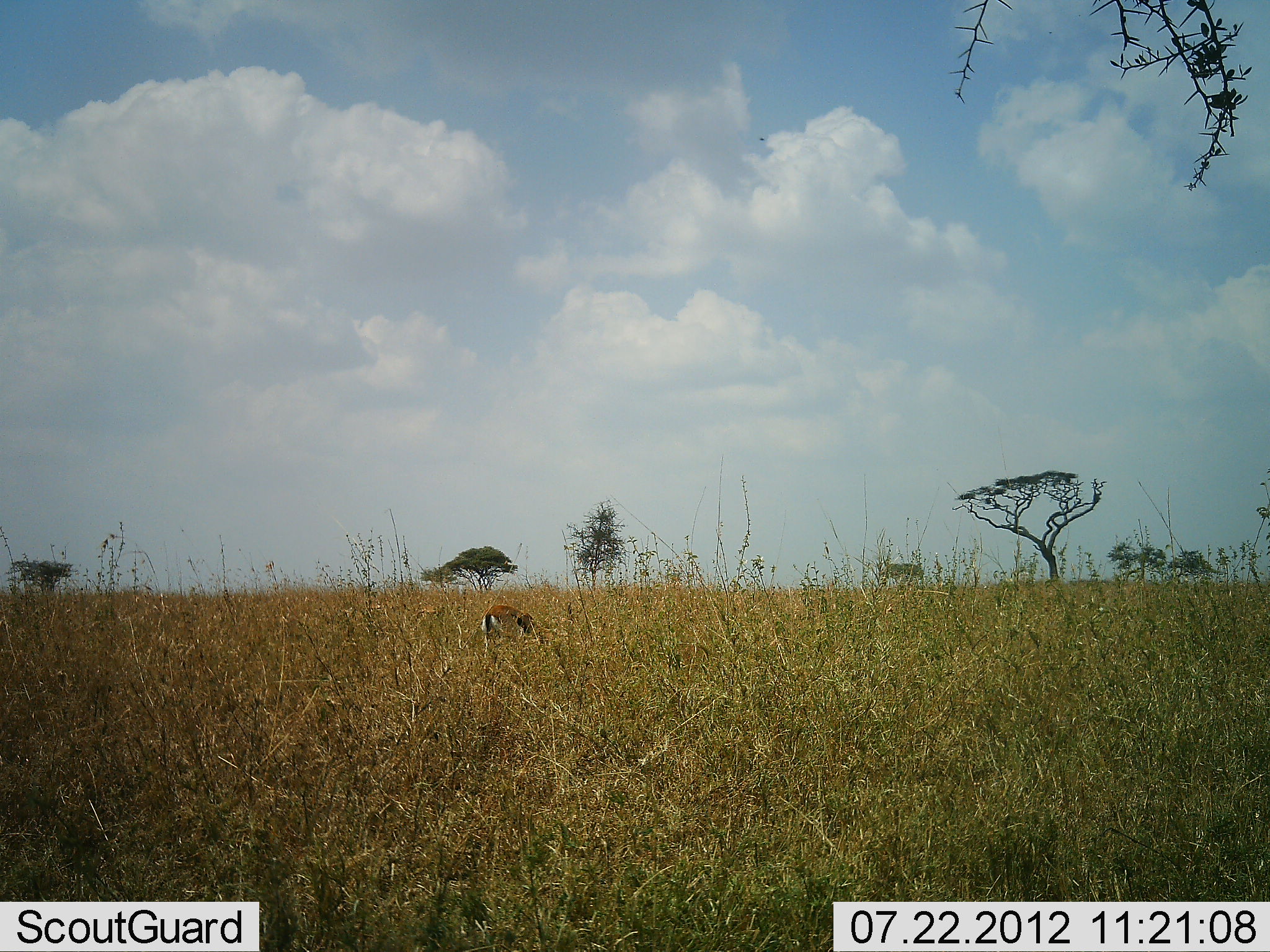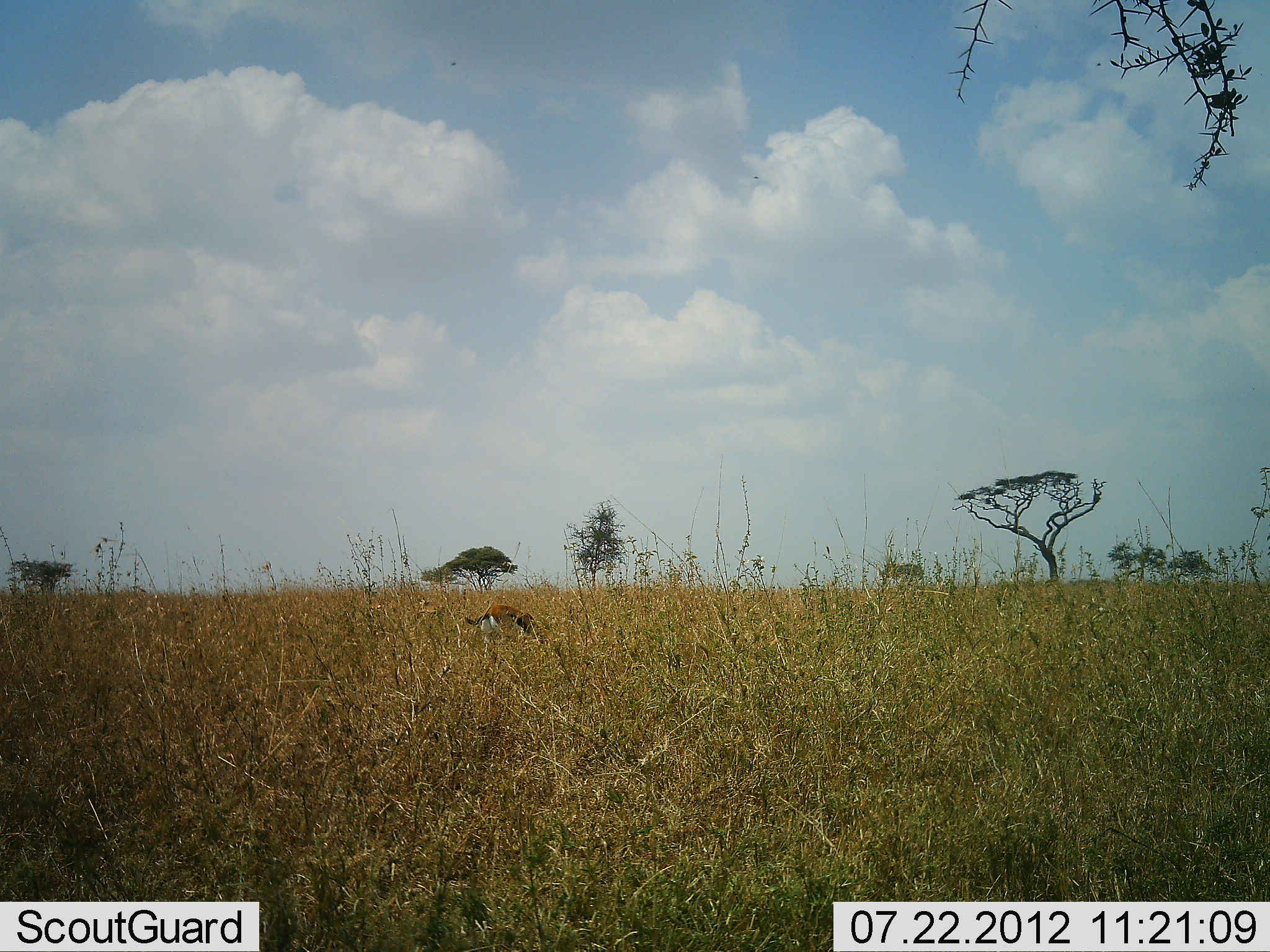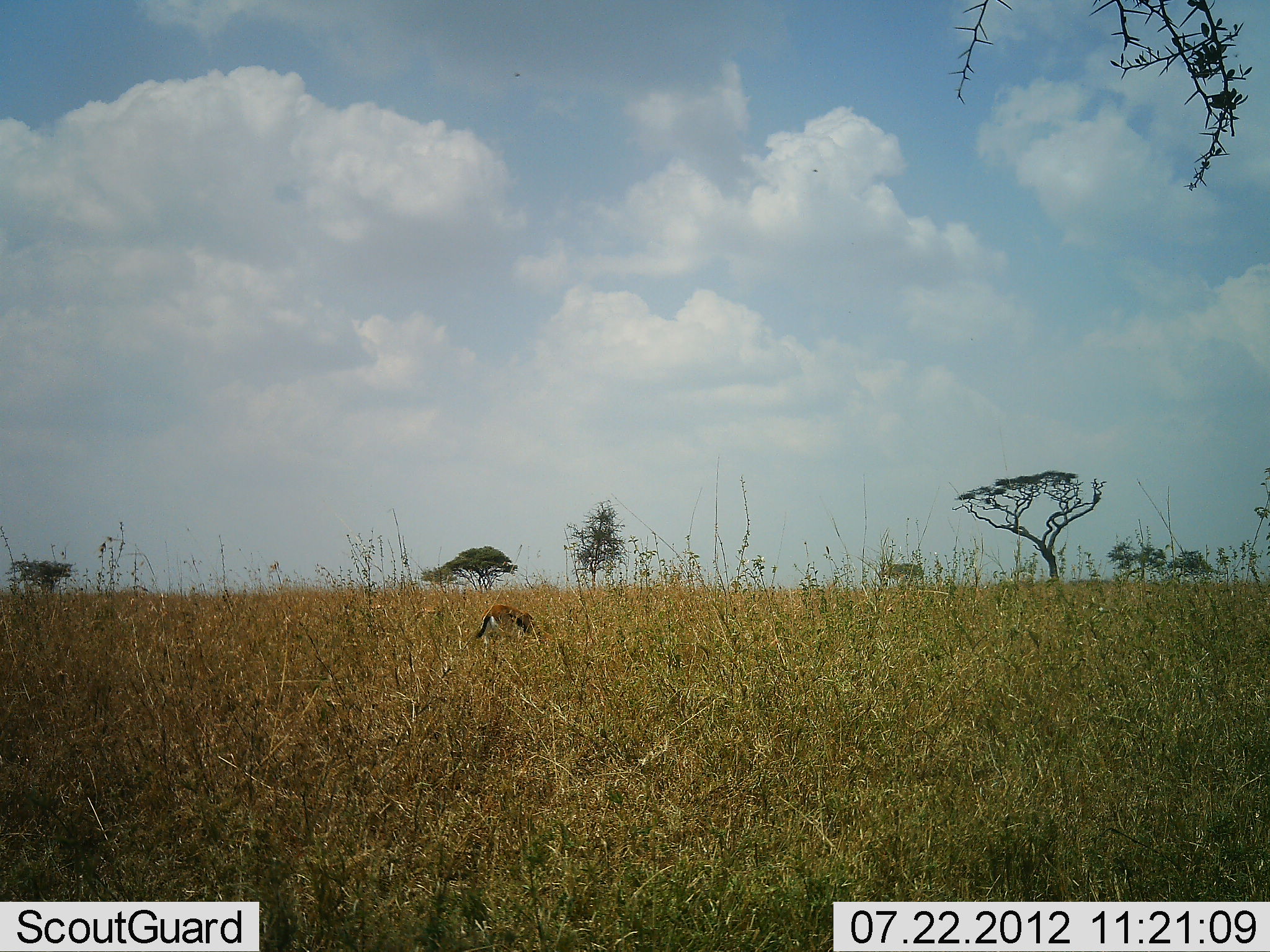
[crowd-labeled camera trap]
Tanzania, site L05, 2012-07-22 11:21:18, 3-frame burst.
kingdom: Animalia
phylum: Chordata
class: Mammalia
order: Artiodactyla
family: Bovidae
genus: Eudorcas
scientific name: Eudorcas thomsonii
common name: thomson's gazelle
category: gazellethomsons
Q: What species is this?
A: Gazellethomsons (thomson's gazelle) (Eudorcas thomsonii).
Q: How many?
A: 1.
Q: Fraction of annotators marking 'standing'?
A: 10%.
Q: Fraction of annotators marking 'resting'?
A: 0%.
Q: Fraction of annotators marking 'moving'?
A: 0%.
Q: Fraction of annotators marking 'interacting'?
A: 0%.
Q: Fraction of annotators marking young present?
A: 0%.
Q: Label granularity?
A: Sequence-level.